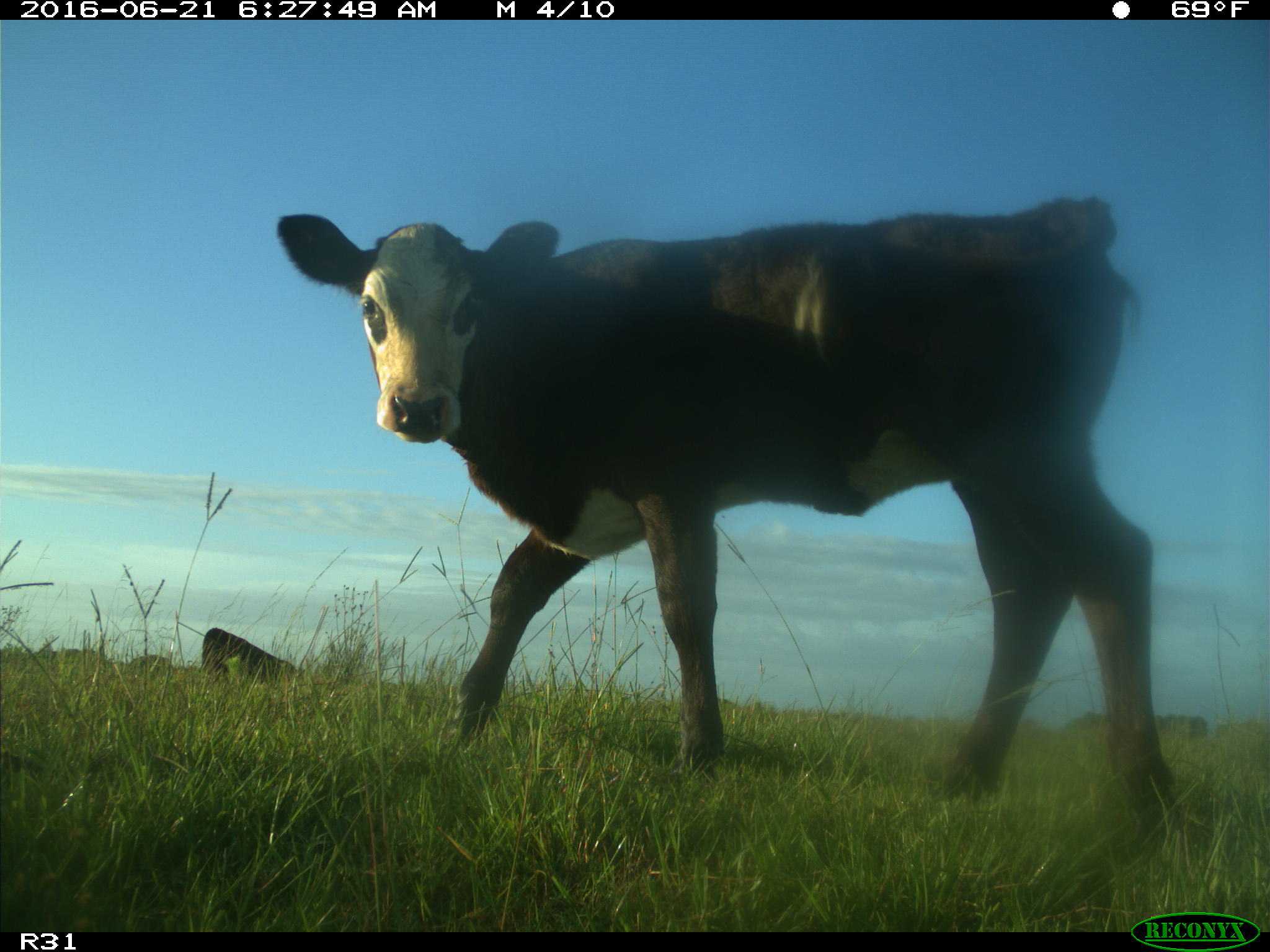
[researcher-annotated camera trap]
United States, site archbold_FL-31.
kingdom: Animalia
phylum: Chordata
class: Mammalia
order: Artiodactyla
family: Bovidae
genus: Bos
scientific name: Bos taurus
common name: domestic cow